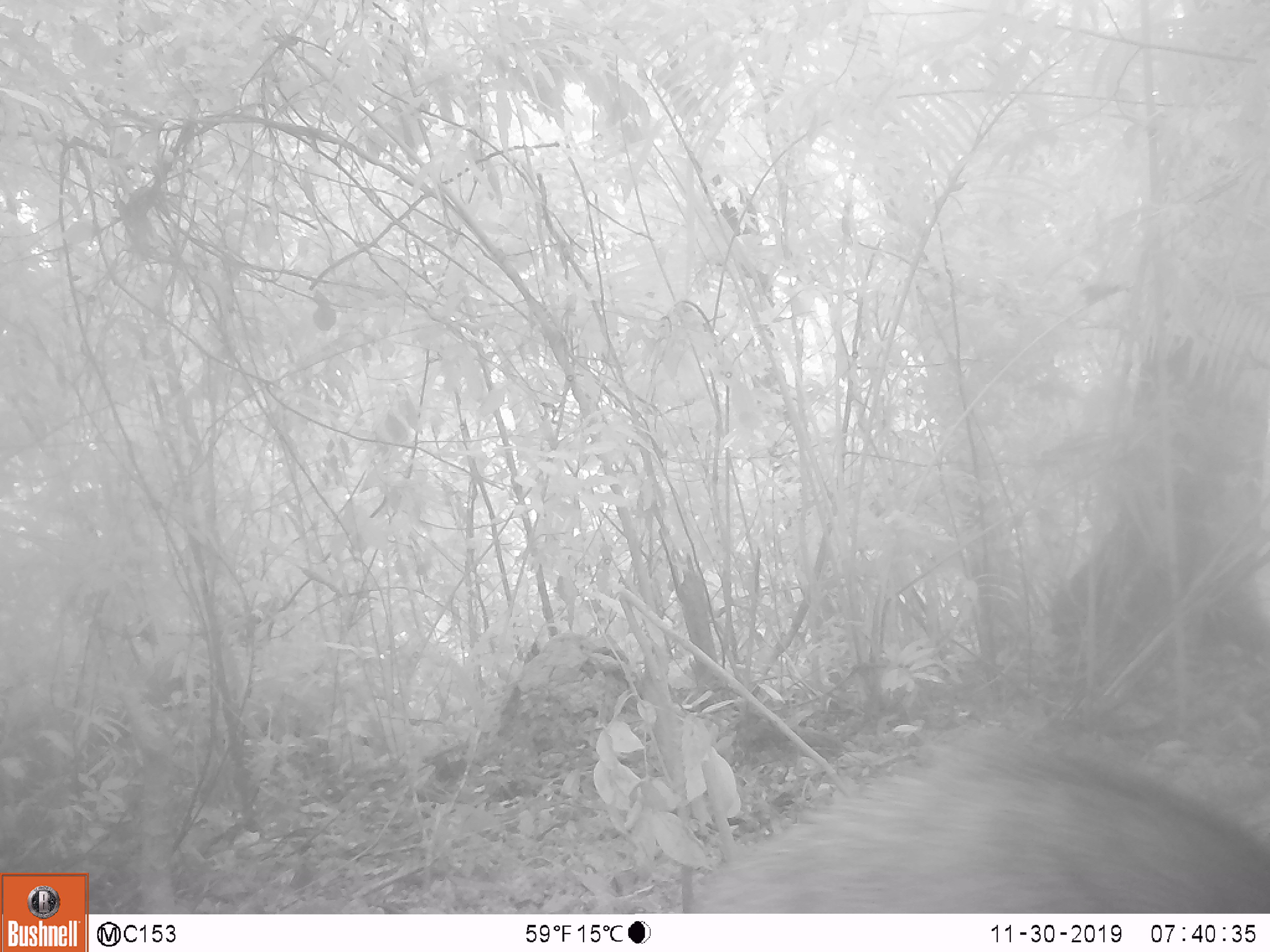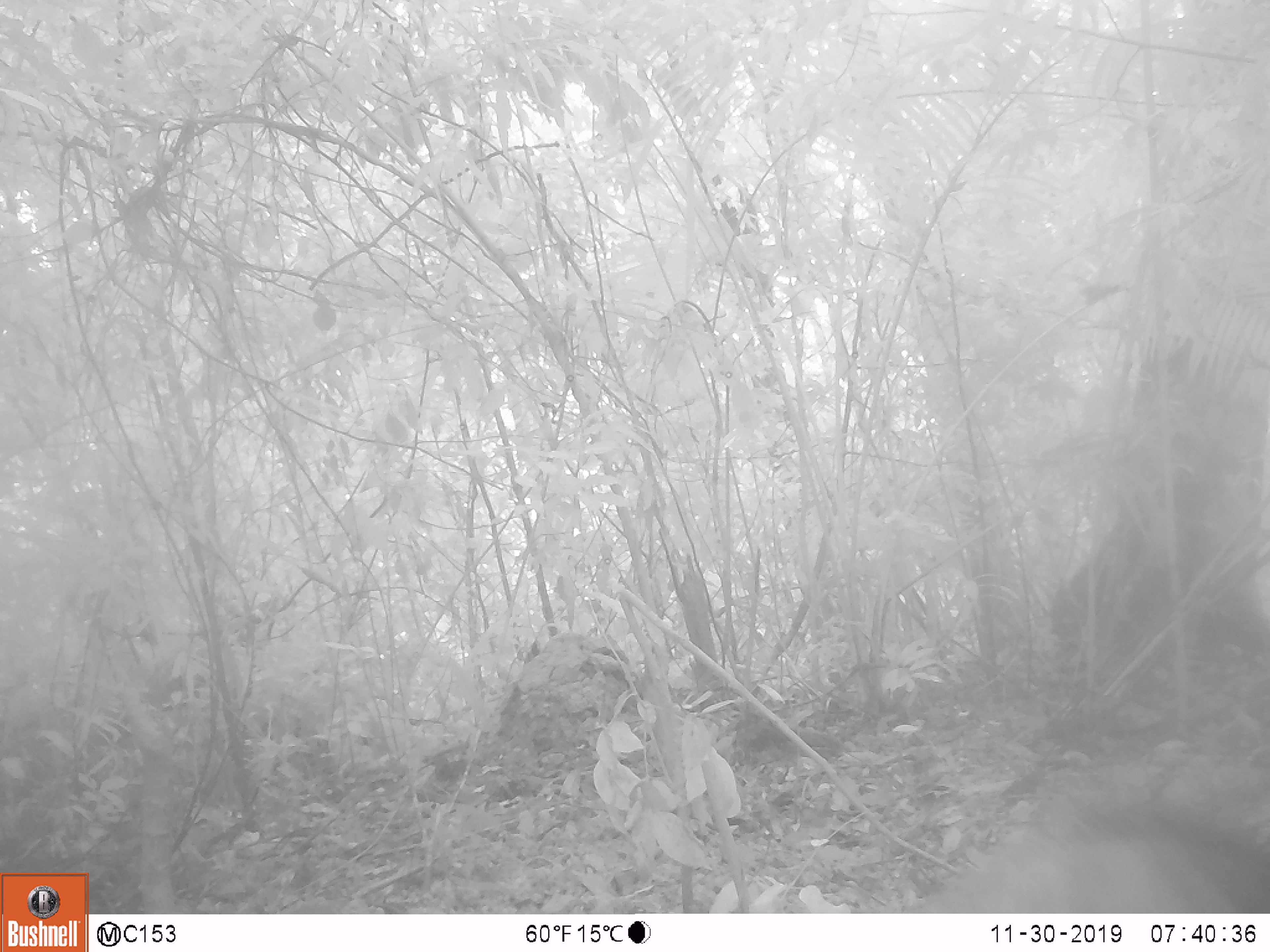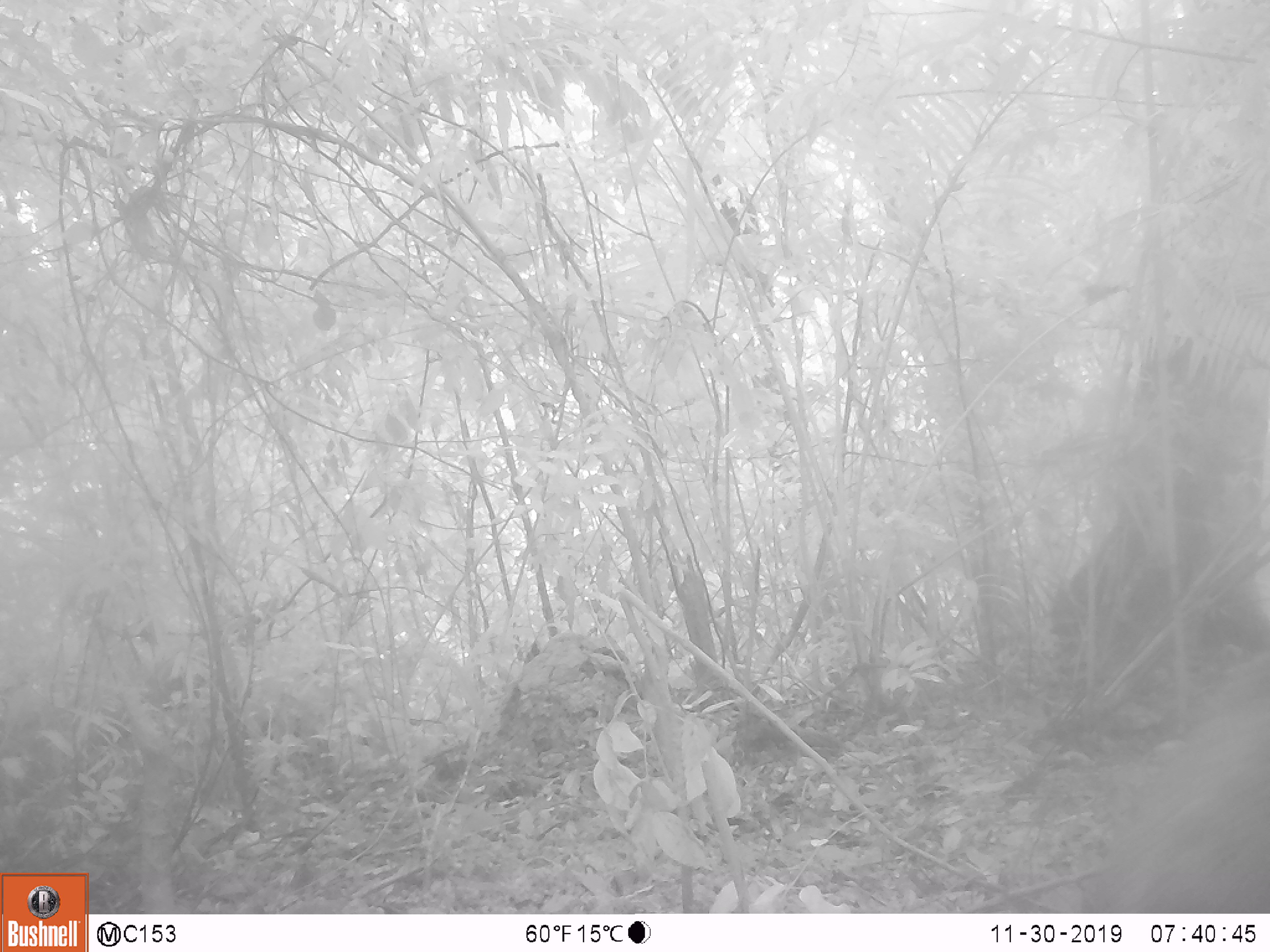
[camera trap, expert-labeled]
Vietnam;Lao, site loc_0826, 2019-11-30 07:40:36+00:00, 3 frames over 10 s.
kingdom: Animalia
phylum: Chordata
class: Mammalia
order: Artiodactyla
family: Suidae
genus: Sus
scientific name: Sus scrofa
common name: eurasian wild pig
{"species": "eurasian wild pig (Sus scrofa)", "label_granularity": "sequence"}